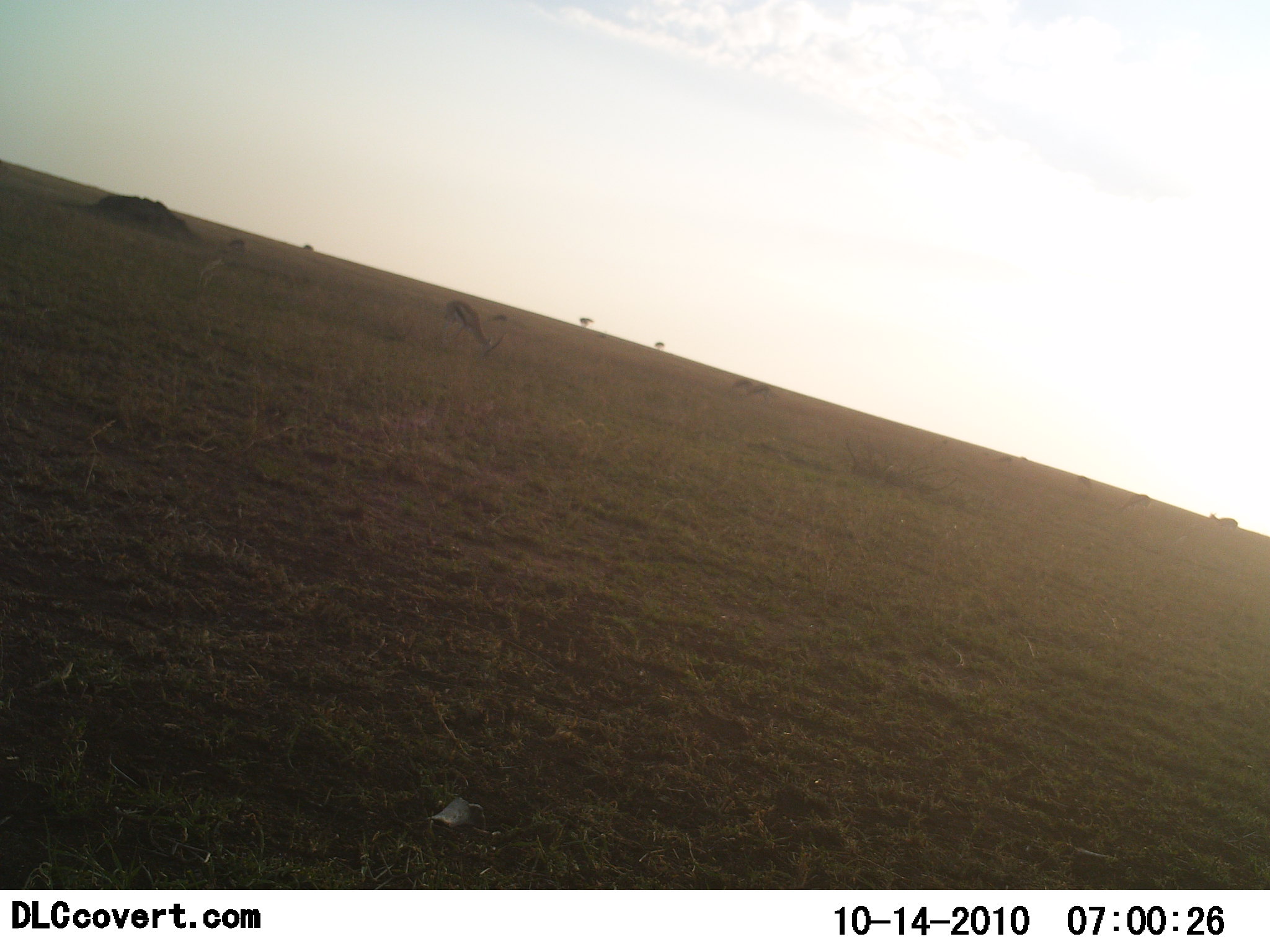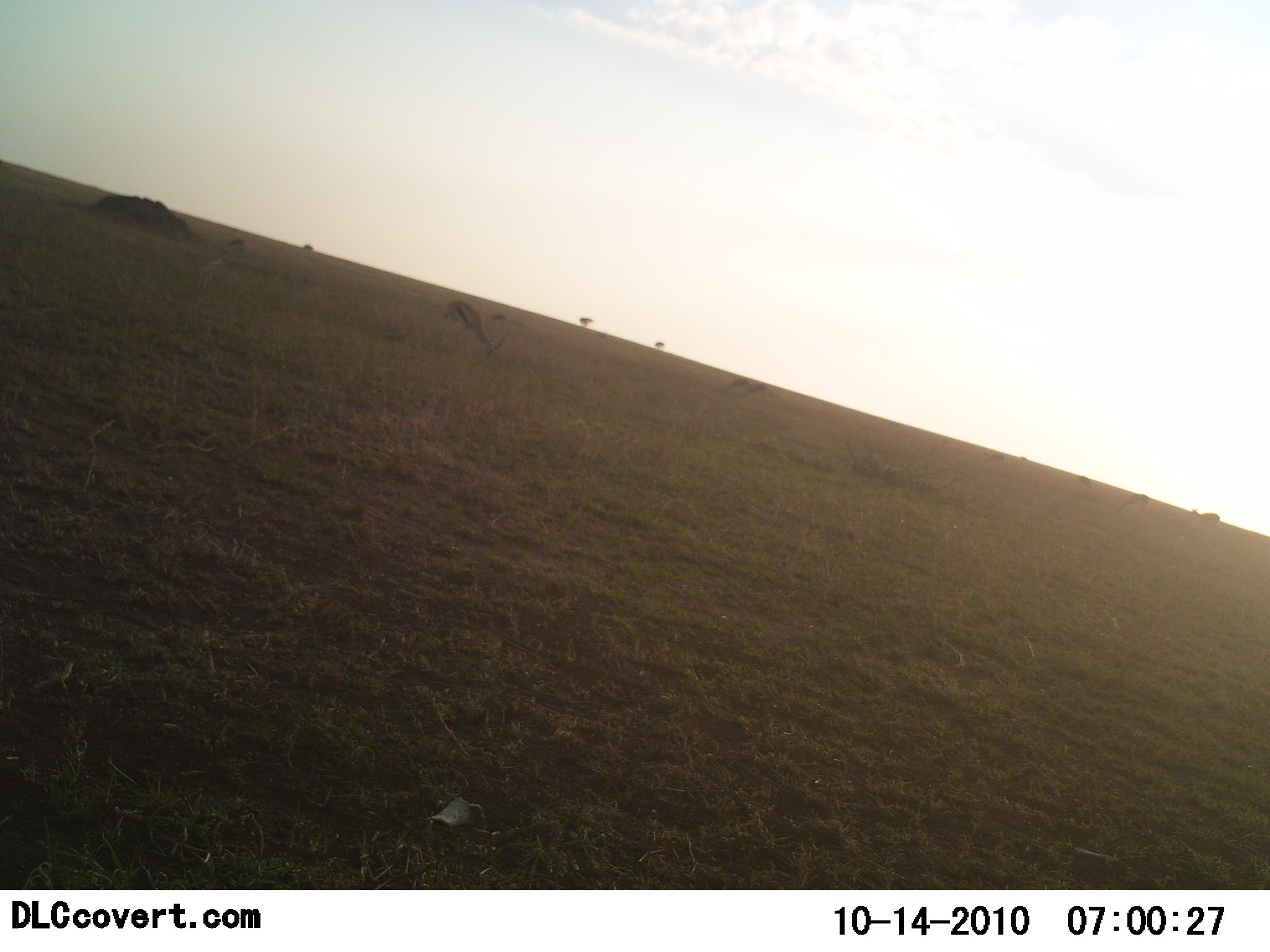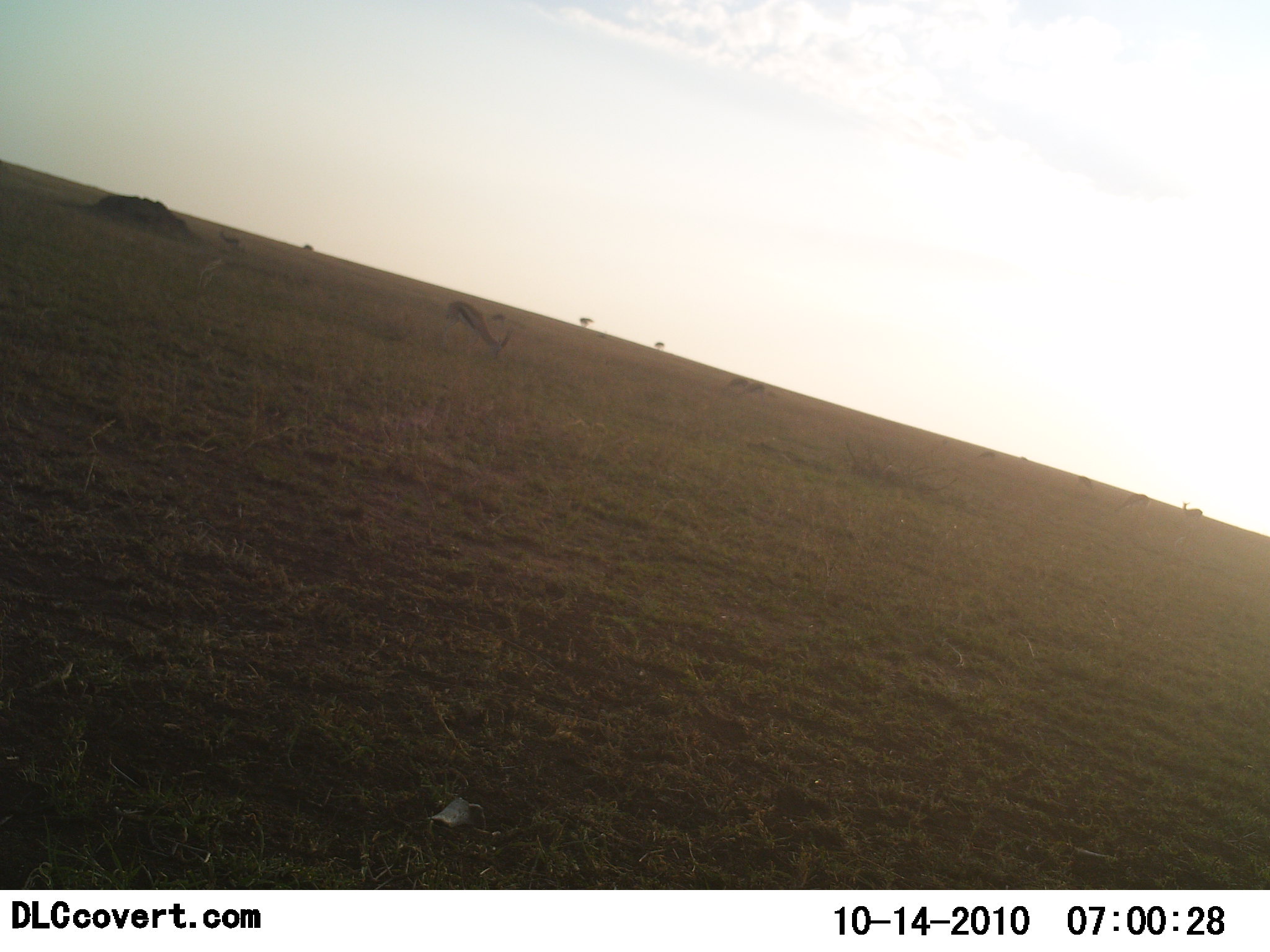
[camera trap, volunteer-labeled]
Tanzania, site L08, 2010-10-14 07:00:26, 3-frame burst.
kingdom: Animalia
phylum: Chordata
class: Mammalia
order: Artiodactyla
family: Bovidae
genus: Eudorcas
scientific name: Eudorcas thomsonii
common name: thomson's gazelle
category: gazellethomsons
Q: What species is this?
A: Gazellethomsons (thomson's gazelle) (Eudorcas thomsonii).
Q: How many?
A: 3.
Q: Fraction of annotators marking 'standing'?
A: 77%.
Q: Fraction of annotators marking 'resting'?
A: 0%.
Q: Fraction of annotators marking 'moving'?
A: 23%.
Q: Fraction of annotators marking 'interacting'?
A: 0%.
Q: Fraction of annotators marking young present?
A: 0%.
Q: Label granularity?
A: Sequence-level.